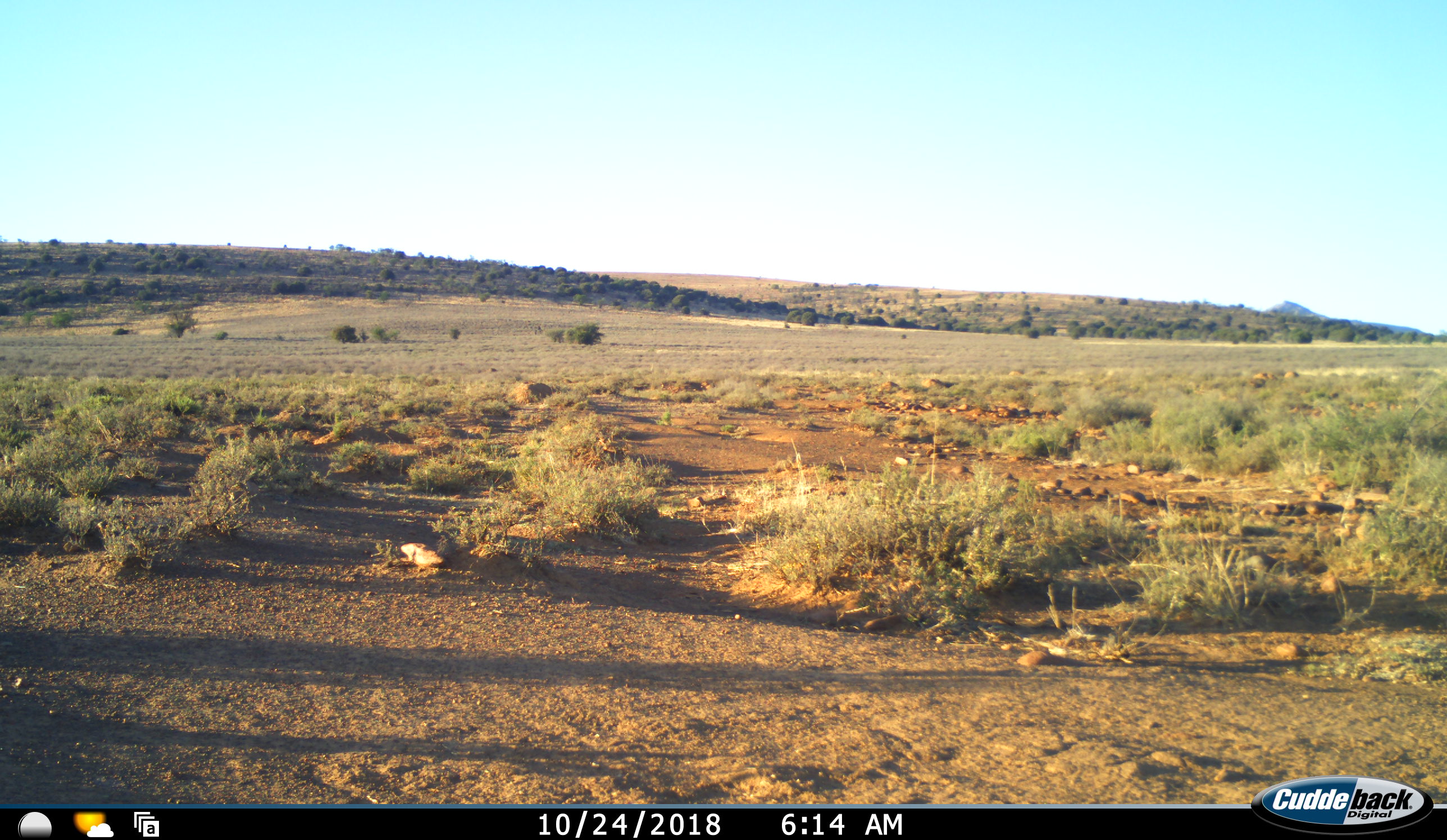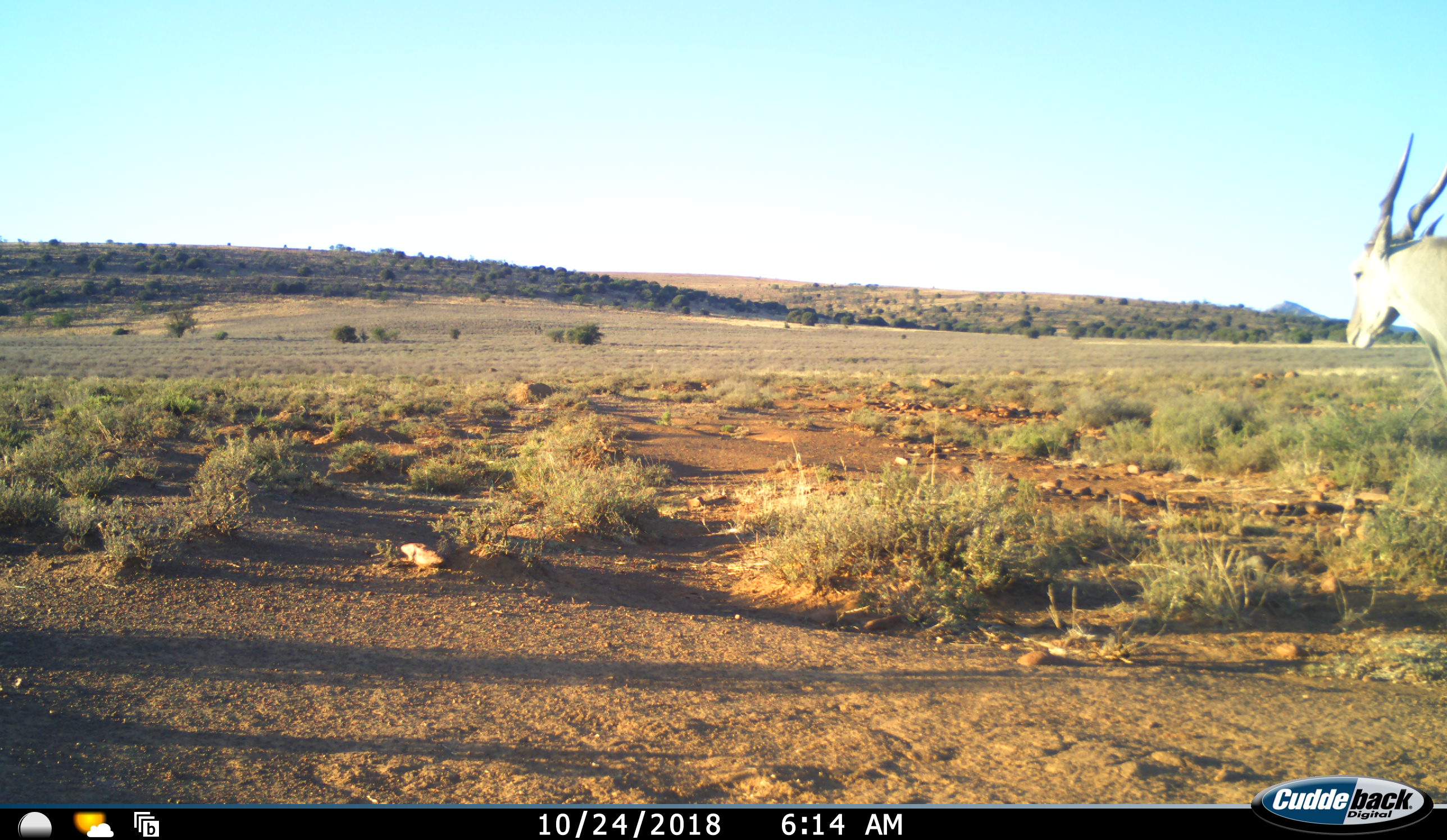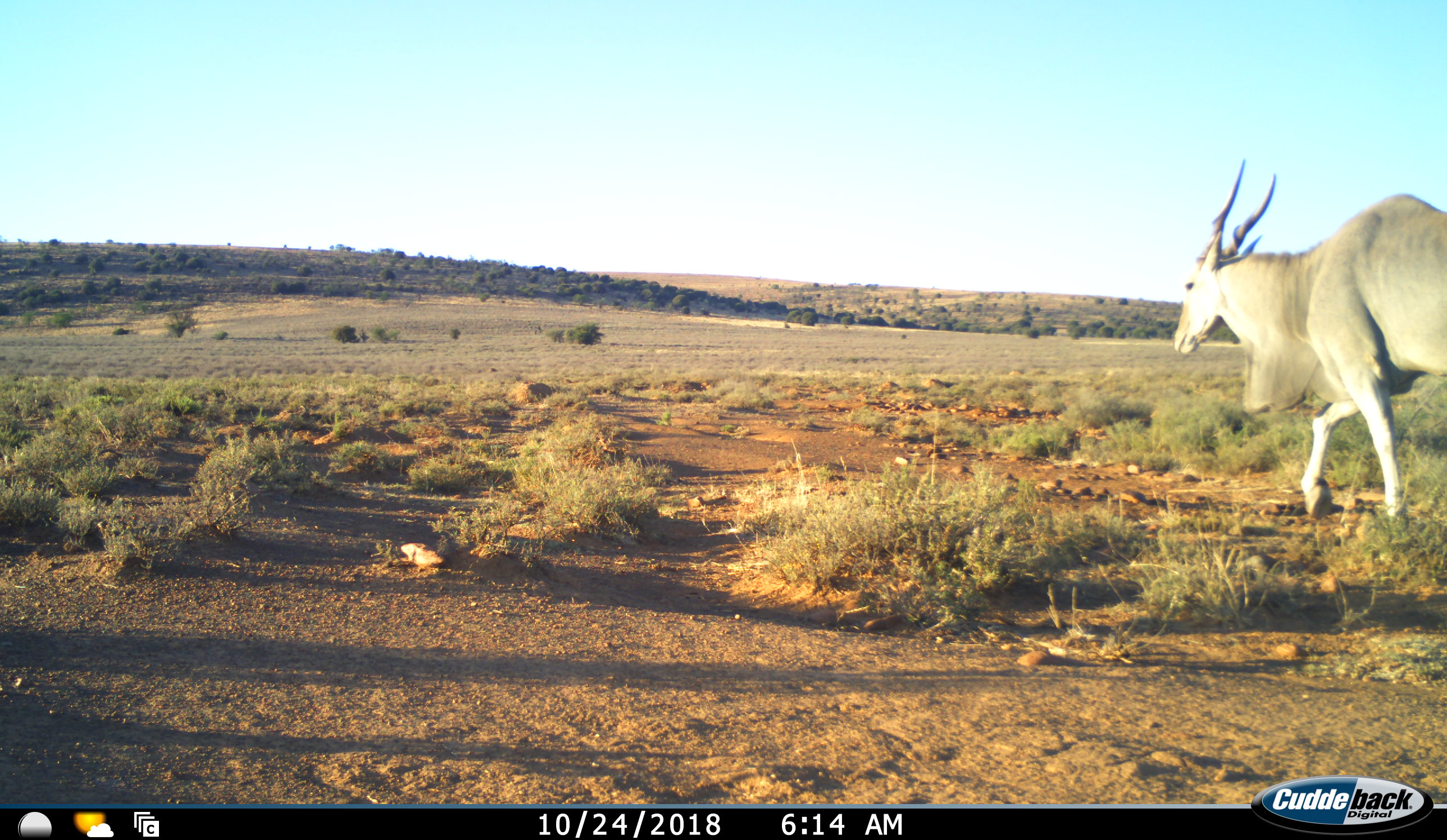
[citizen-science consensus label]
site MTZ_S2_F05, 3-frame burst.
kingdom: Animalia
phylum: Chordata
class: Mammalia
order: Artiodactyla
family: Bovidae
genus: Tragelaphus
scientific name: Tragelaphus oryx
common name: eland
Eland (Tragelaphus oryx), count 1. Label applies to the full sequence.